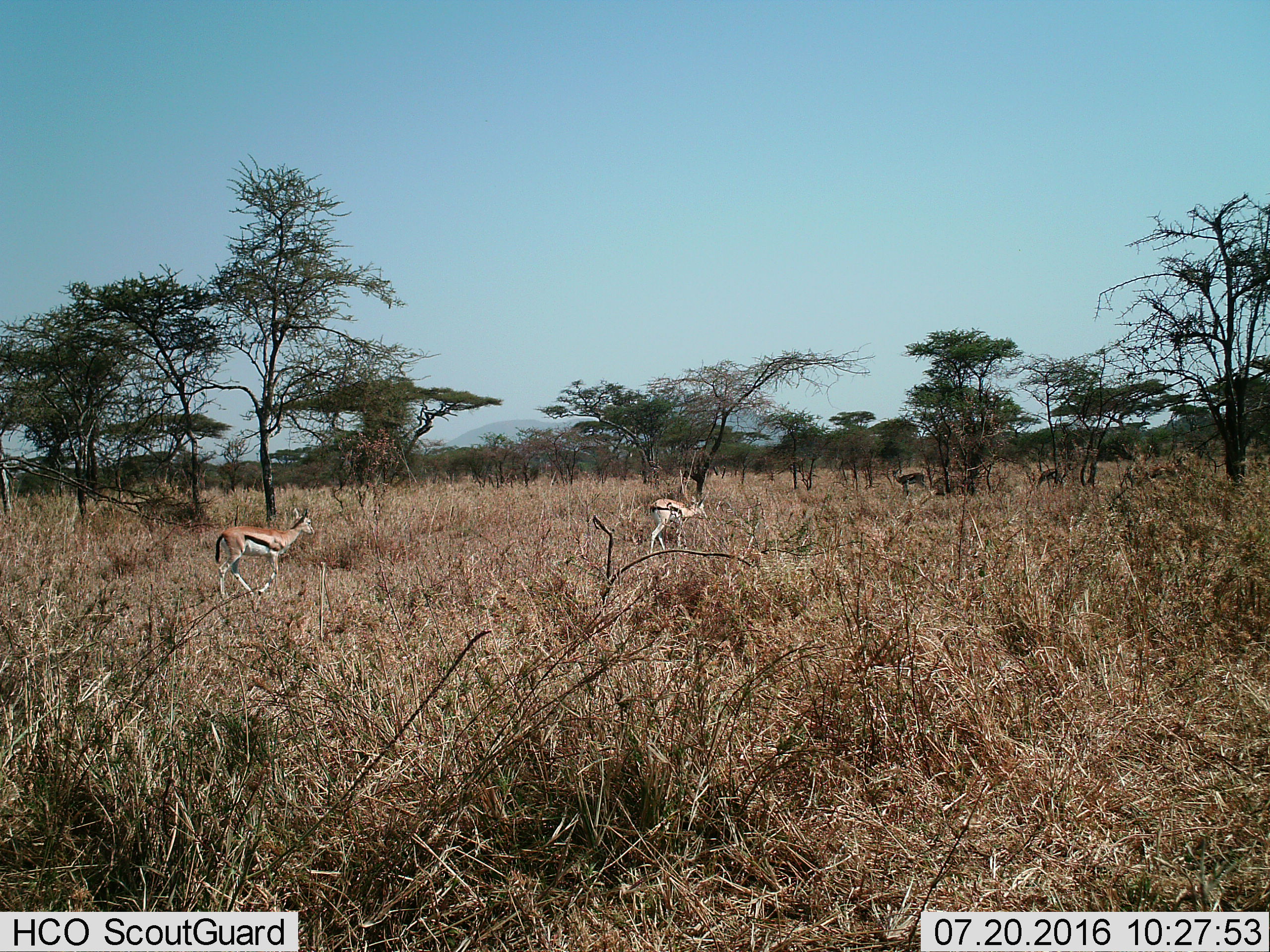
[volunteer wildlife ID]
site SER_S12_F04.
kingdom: Animalia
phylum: Chordata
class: Mammalia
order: Artiodactyla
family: Bovidae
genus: Eudorcas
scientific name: Eudorcas thomsonii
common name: thomson's gazelle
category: gazellethomsons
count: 4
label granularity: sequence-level